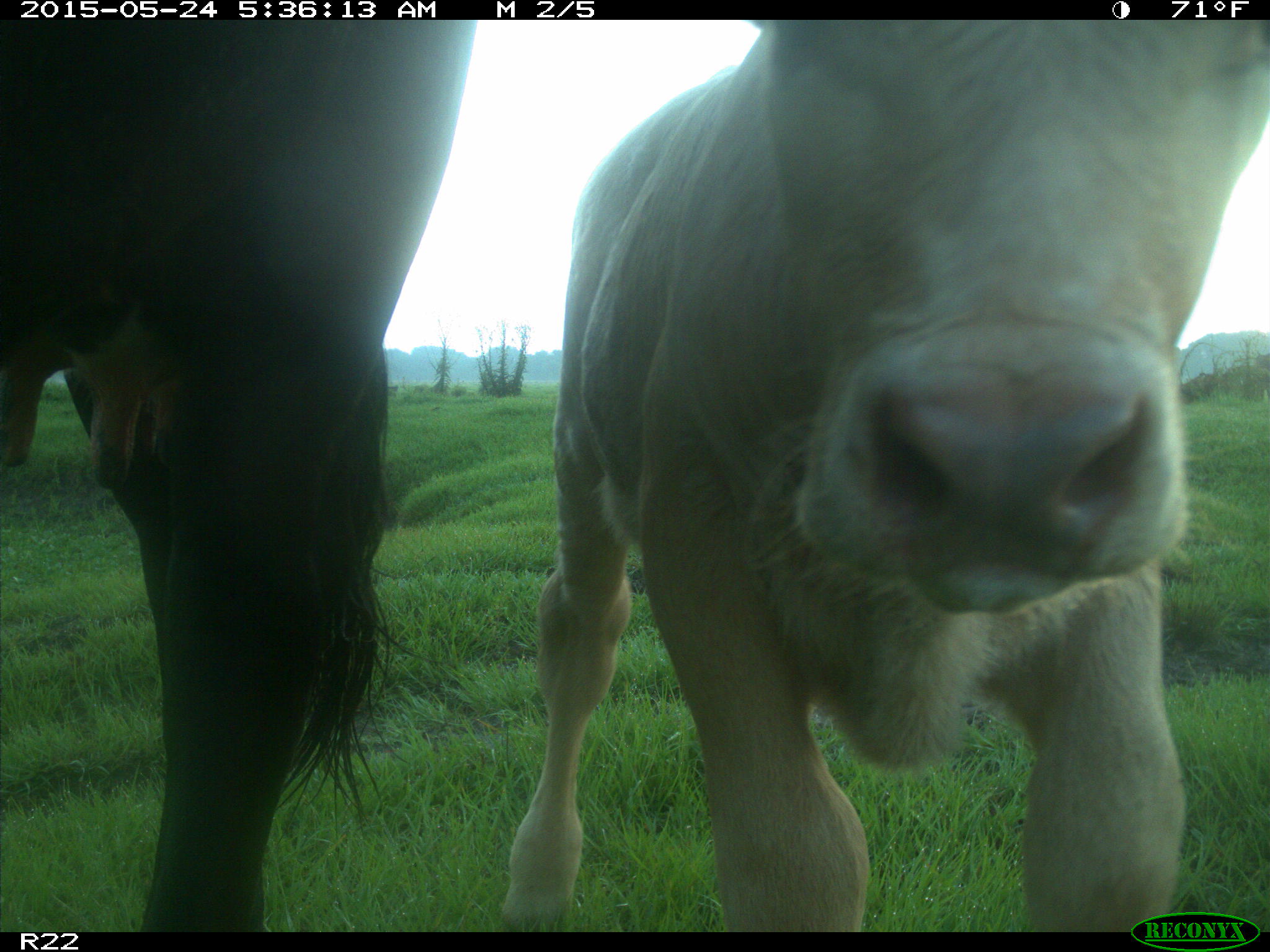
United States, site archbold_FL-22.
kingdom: Animalia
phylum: Chordata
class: Mammalia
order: Artiodactyla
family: Bovidae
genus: Bos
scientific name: Bos taurus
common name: domestic cow